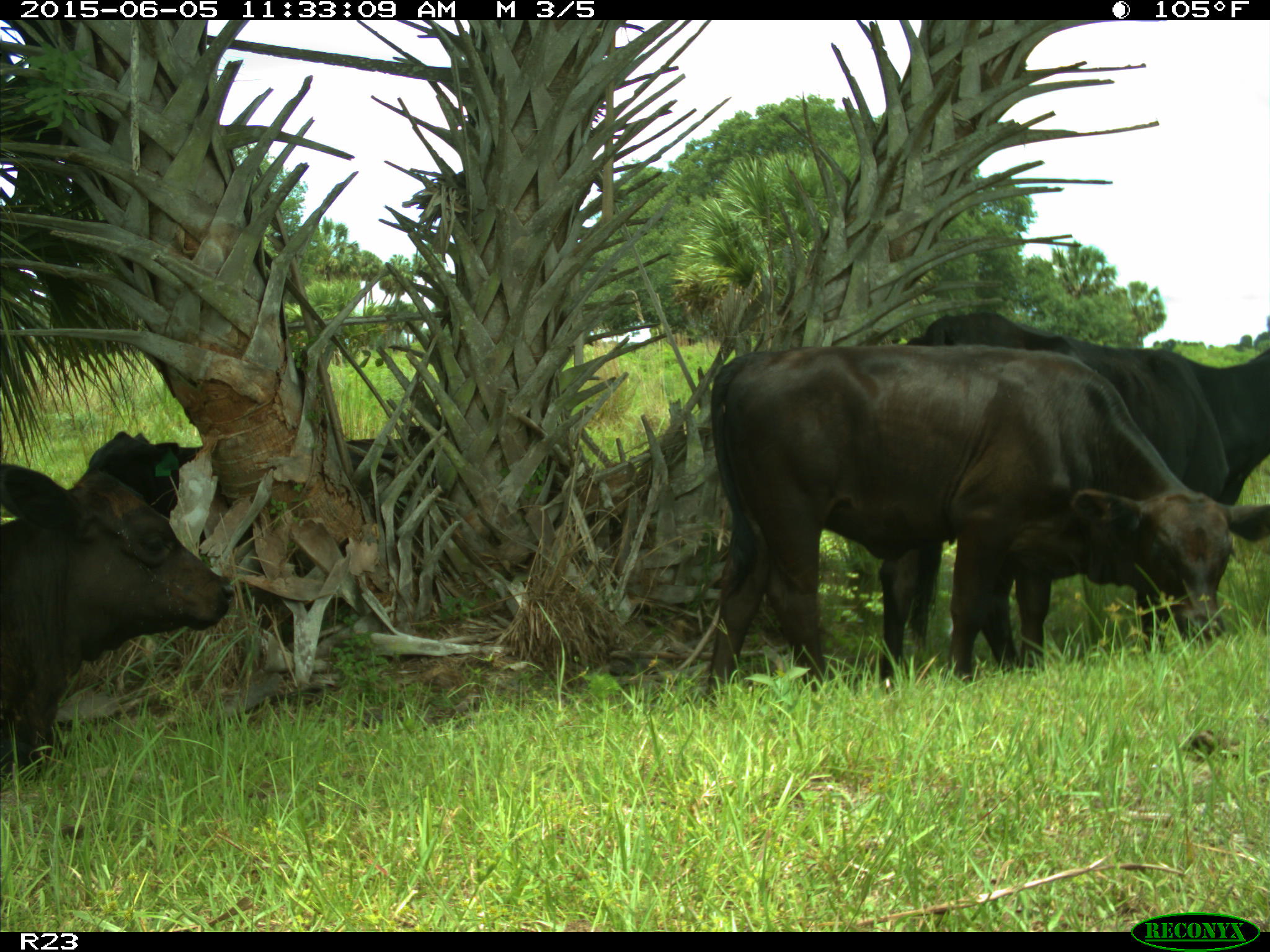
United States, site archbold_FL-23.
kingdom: Animalia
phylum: Chordata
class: Mammalia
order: Artiodactyla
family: Bovidae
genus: Bos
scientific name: Bos taurus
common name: domestic cow